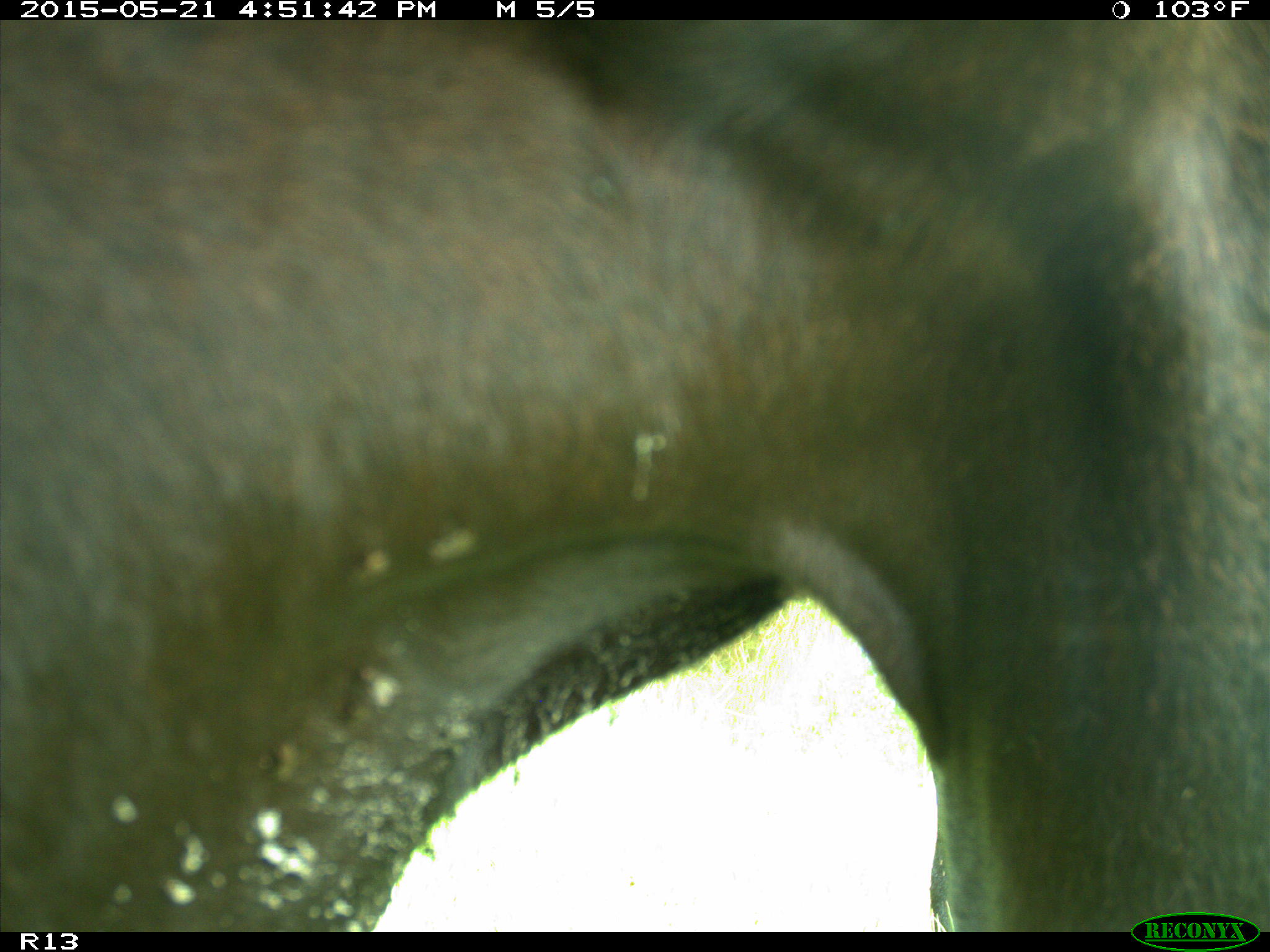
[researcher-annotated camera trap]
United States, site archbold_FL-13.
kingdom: Animalia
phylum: Chordata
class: Mammalia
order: Artiodactyla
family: Bovidae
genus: Bos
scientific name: Bos taurus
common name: domestic cow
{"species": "Bos taurus (domestic cow)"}